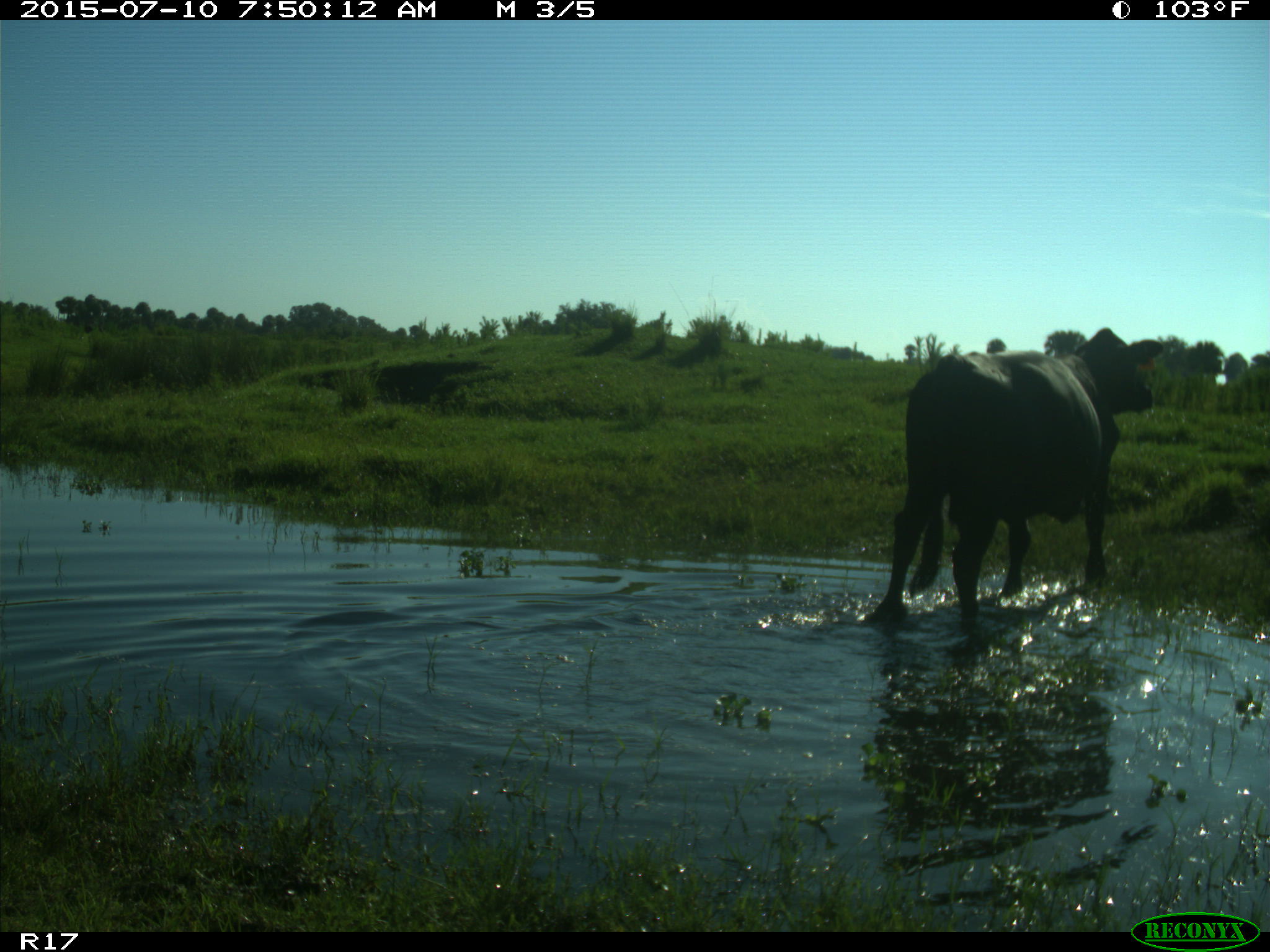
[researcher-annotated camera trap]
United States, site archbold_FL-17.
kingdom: Animalia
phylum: Chordata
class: Mammalia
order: Artiodactyla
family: Bovidae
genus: Bos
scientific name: Bos taurus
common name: domestic cow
Bos taurus (domestic cow).